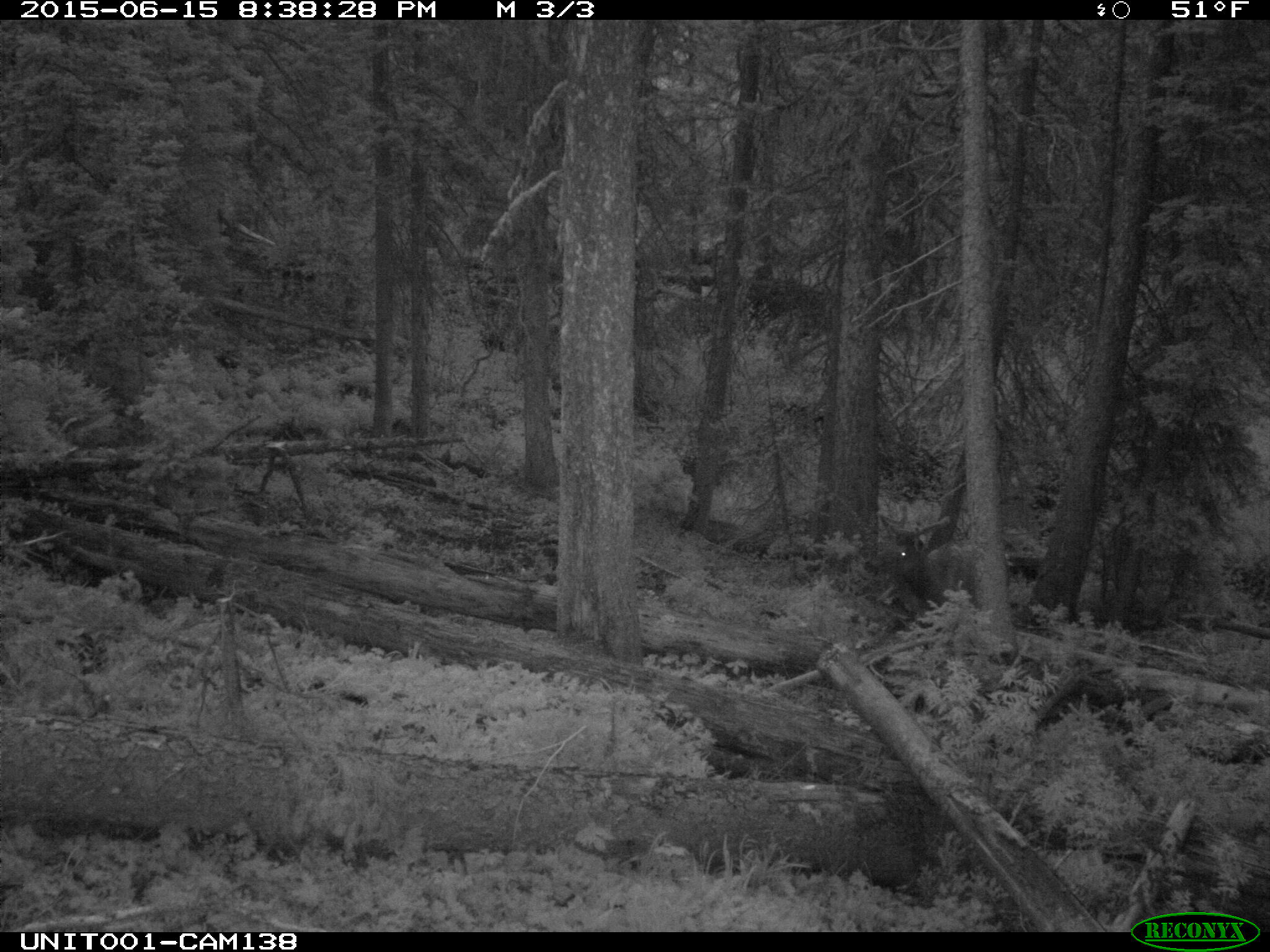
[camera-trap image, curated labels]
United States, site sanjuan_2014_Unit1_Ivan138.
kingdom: Animalia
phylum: Chordata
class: Mammalia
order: Artiodactyla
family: Cervidae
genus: Cervus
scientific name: Cervus elaphus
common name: red deer